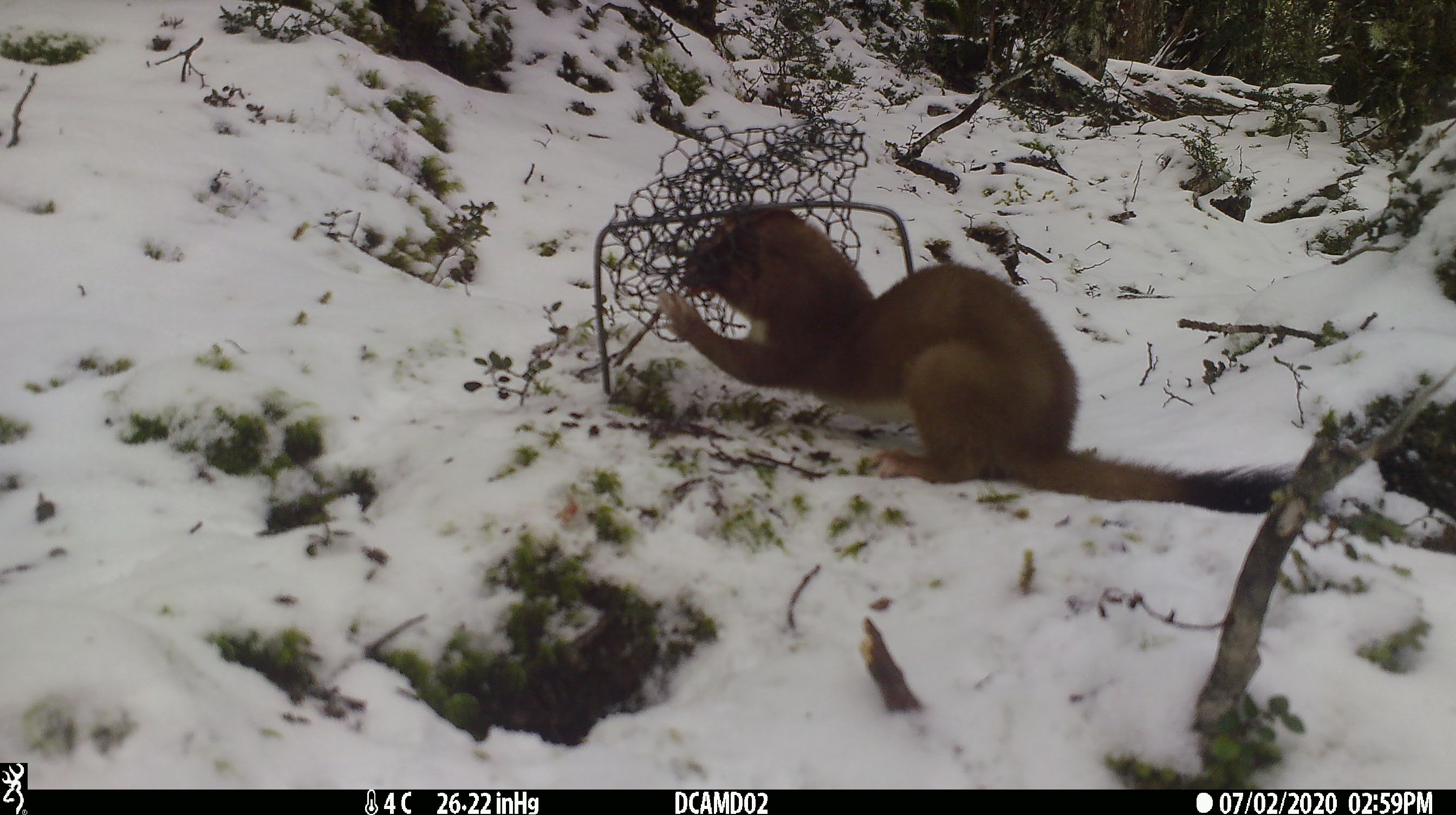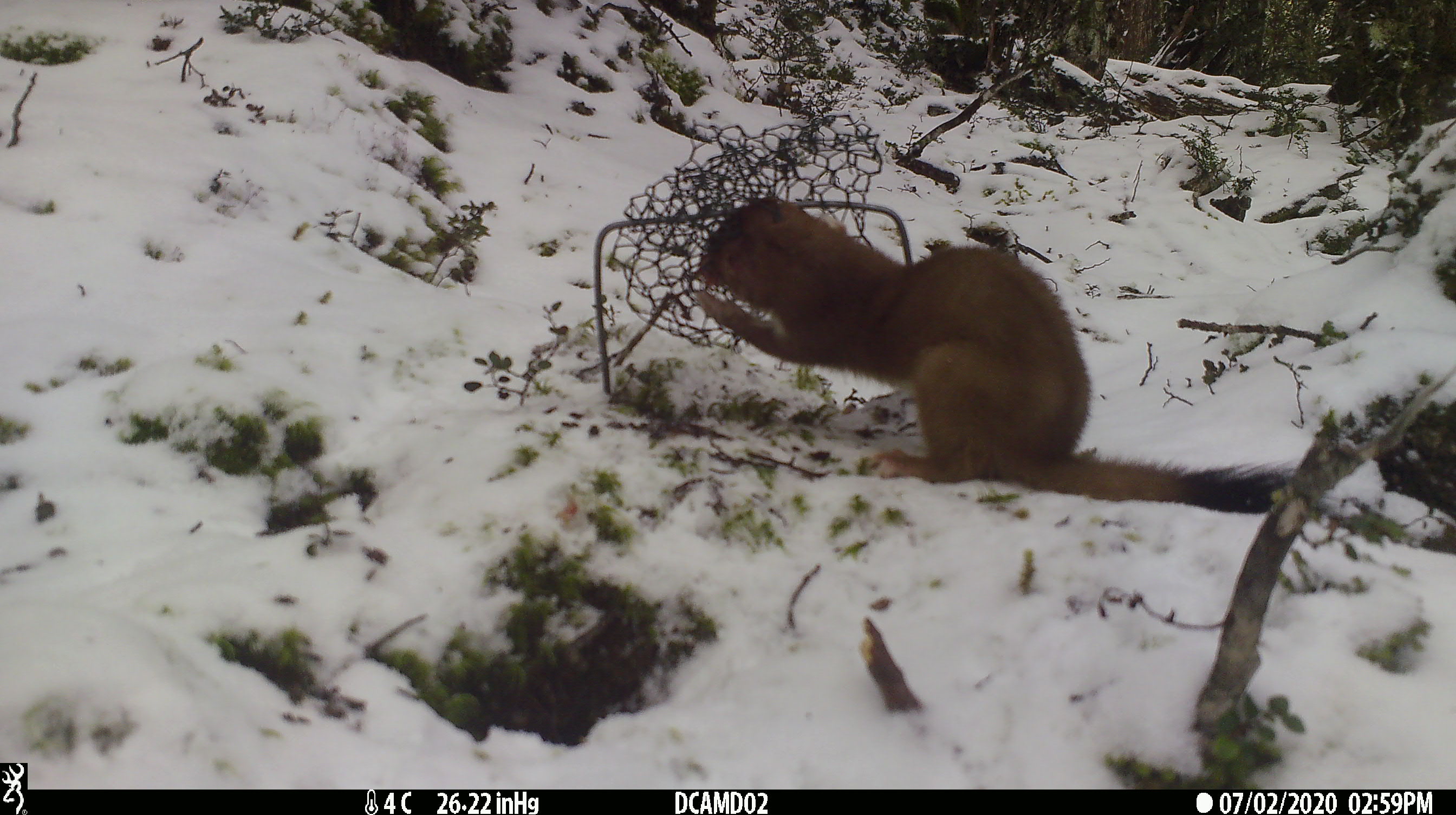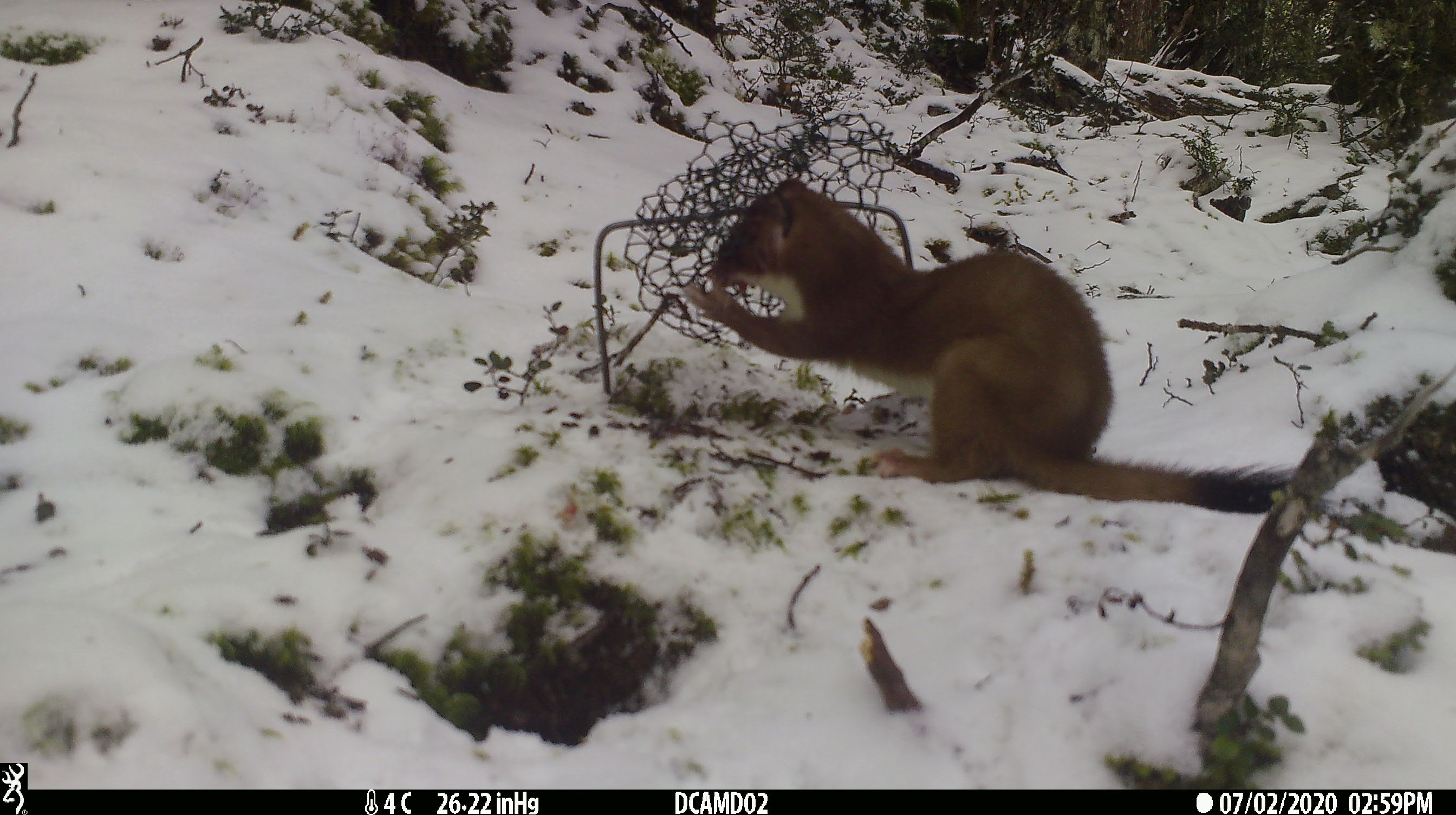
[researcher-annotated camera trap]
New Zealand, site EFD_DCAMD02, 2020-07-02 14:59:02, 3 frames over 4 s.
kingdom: Animalia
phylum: Chordata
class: Mammalia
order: Carnivora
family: Mustelidae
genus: Mustela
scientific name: Mustela erminea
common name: stoat